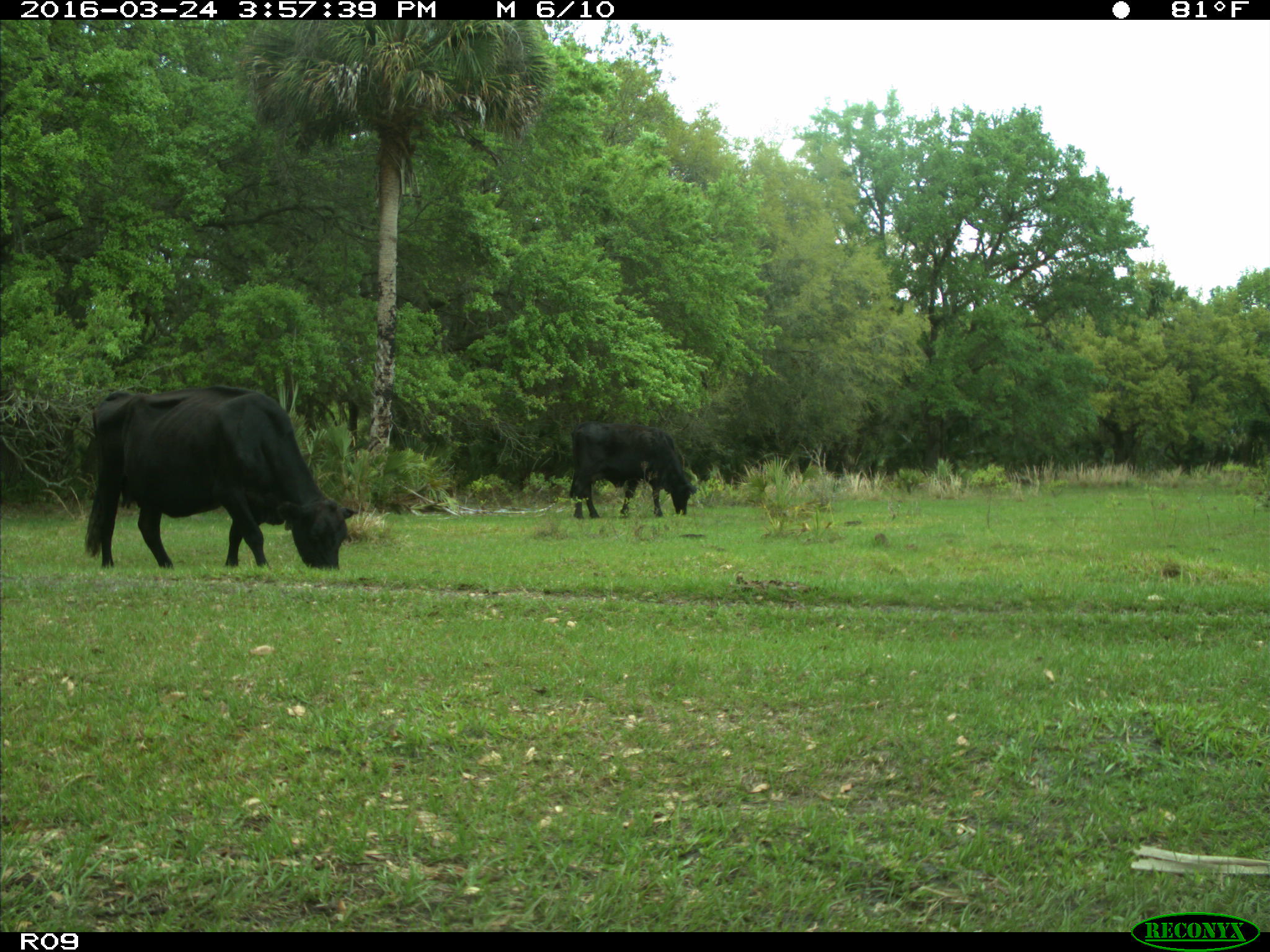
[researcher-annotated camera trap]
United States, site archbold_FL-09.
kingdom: Animalia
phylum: Chordata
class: Mammalia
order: Artiodactyla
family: Bovidae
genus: Bos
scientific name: Bos taurus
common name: domestic cow